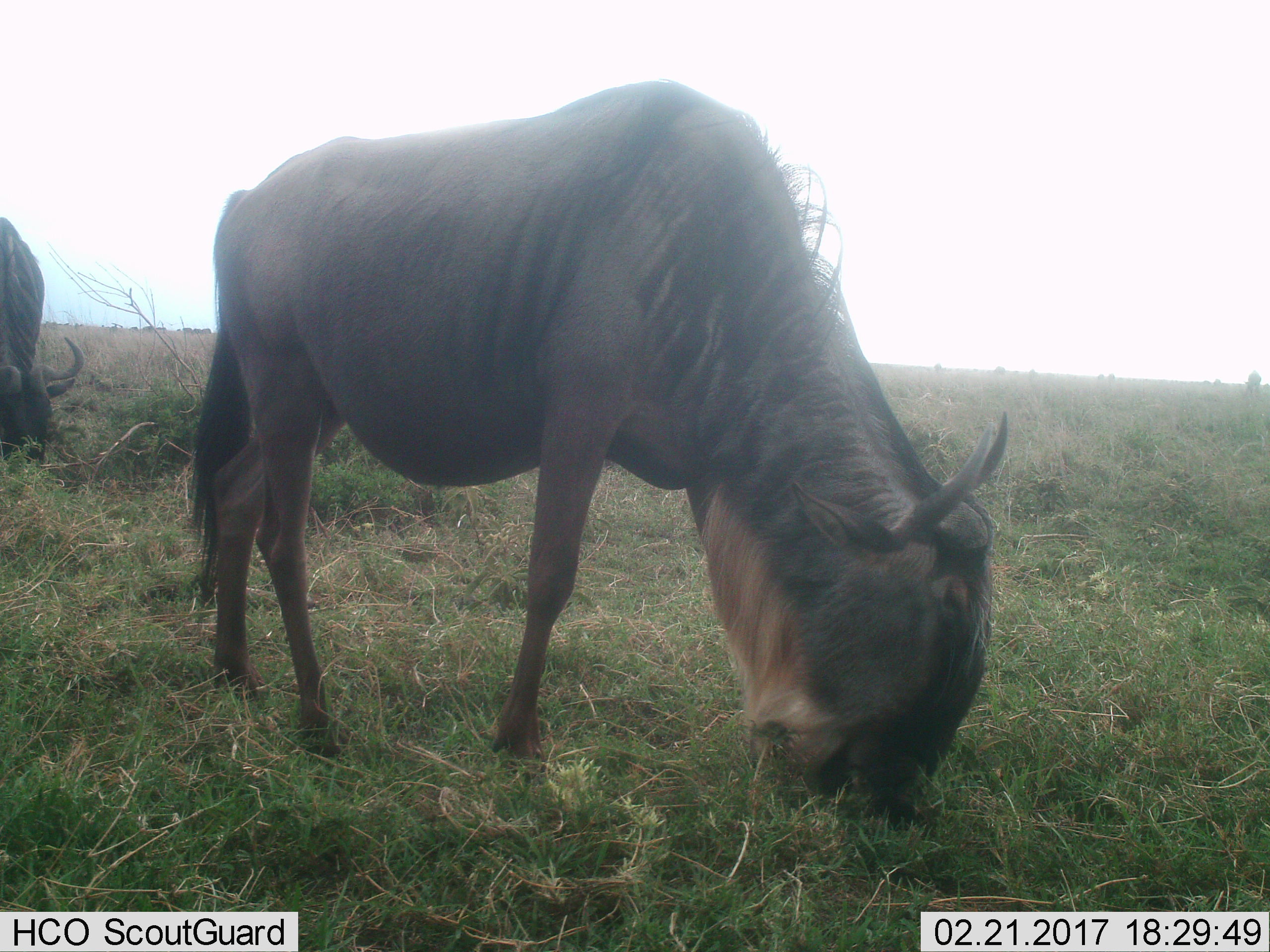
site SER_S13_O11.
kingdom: Animalia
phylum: Chordata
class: Mammalia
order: Artiodactyla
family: Bovidae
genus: Connochaetes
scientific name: Connochaetes taurinus taurinus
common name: blue wildebeest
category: wildebeestblue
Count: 2.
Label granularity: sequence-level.